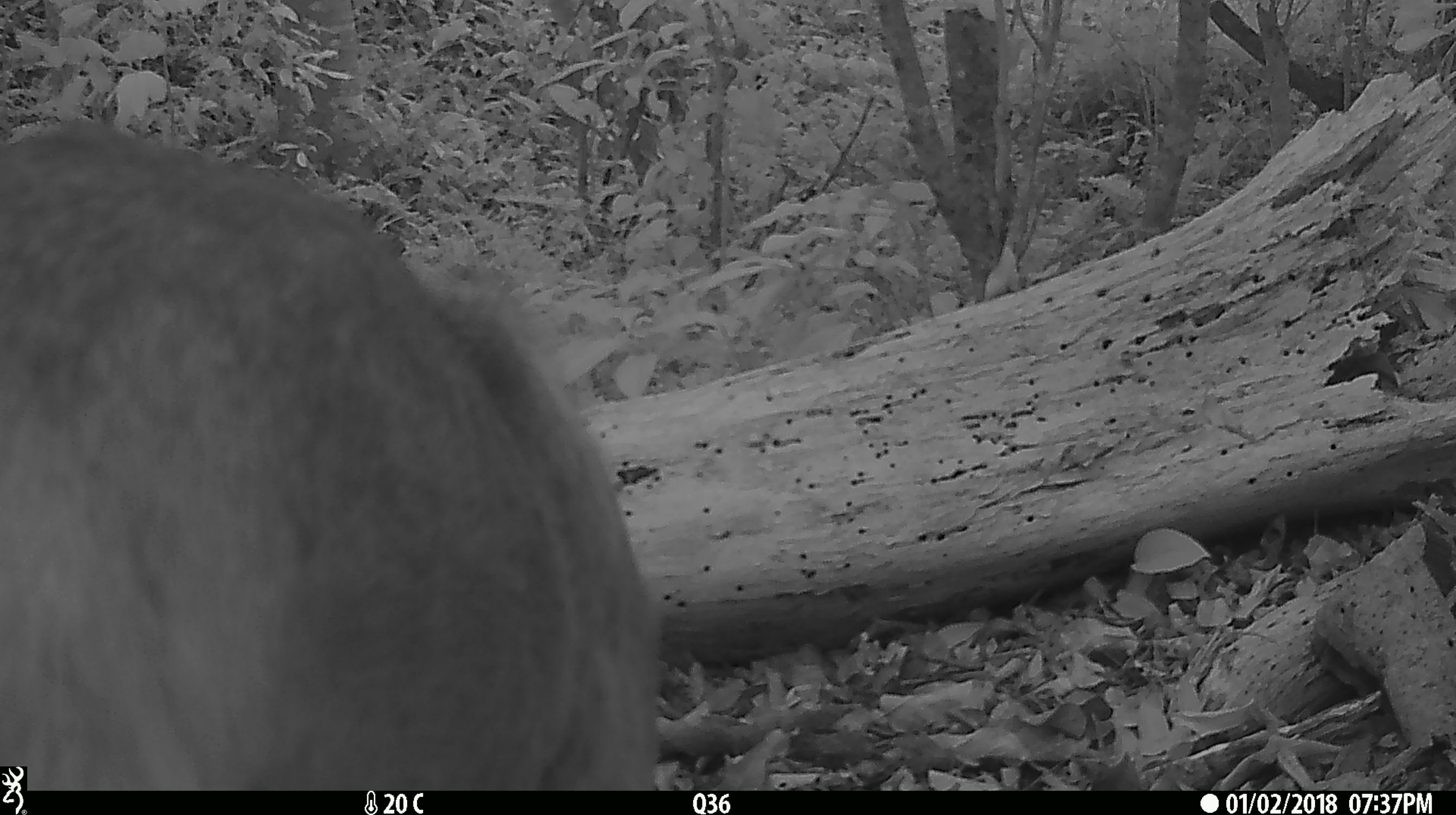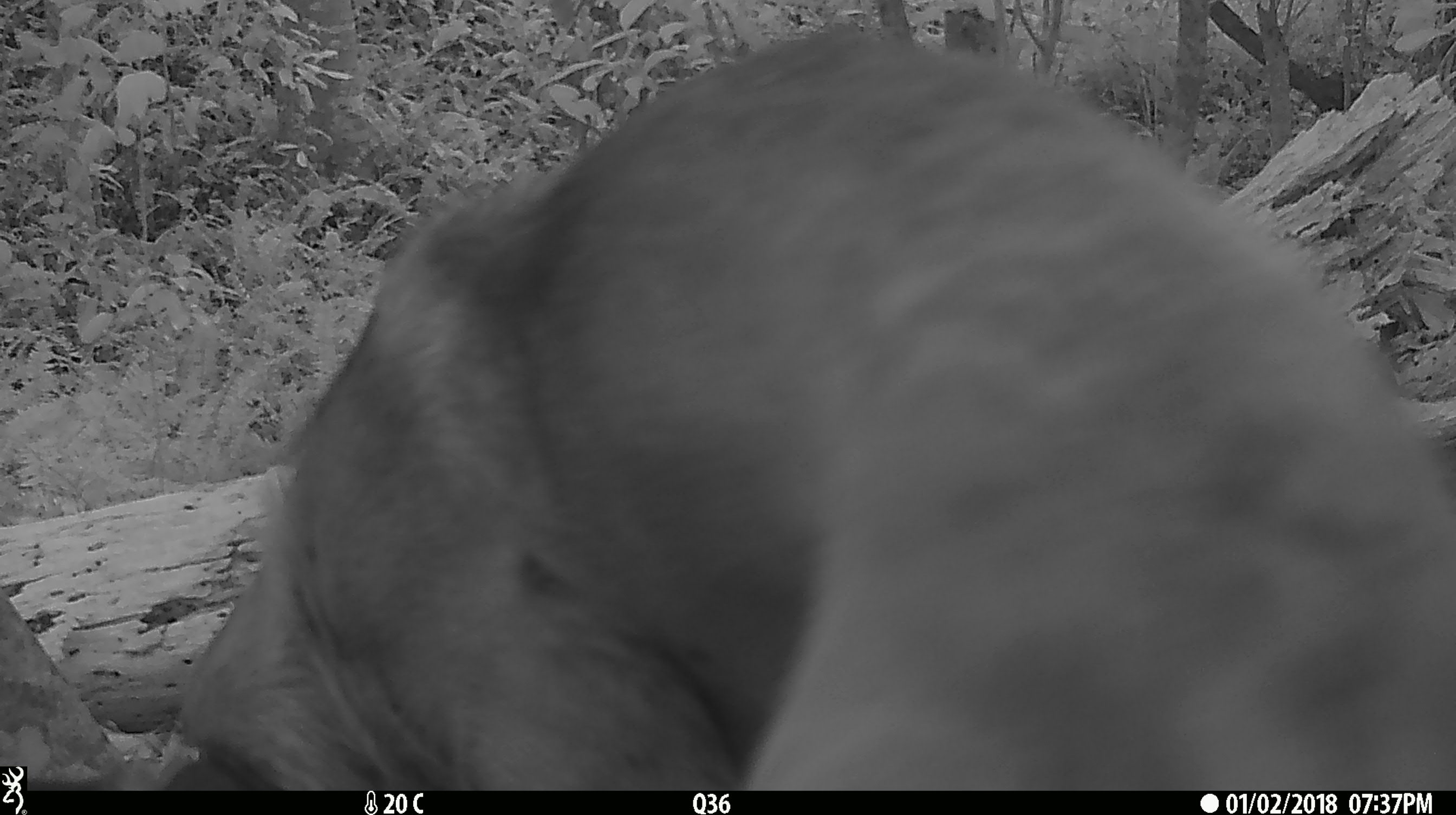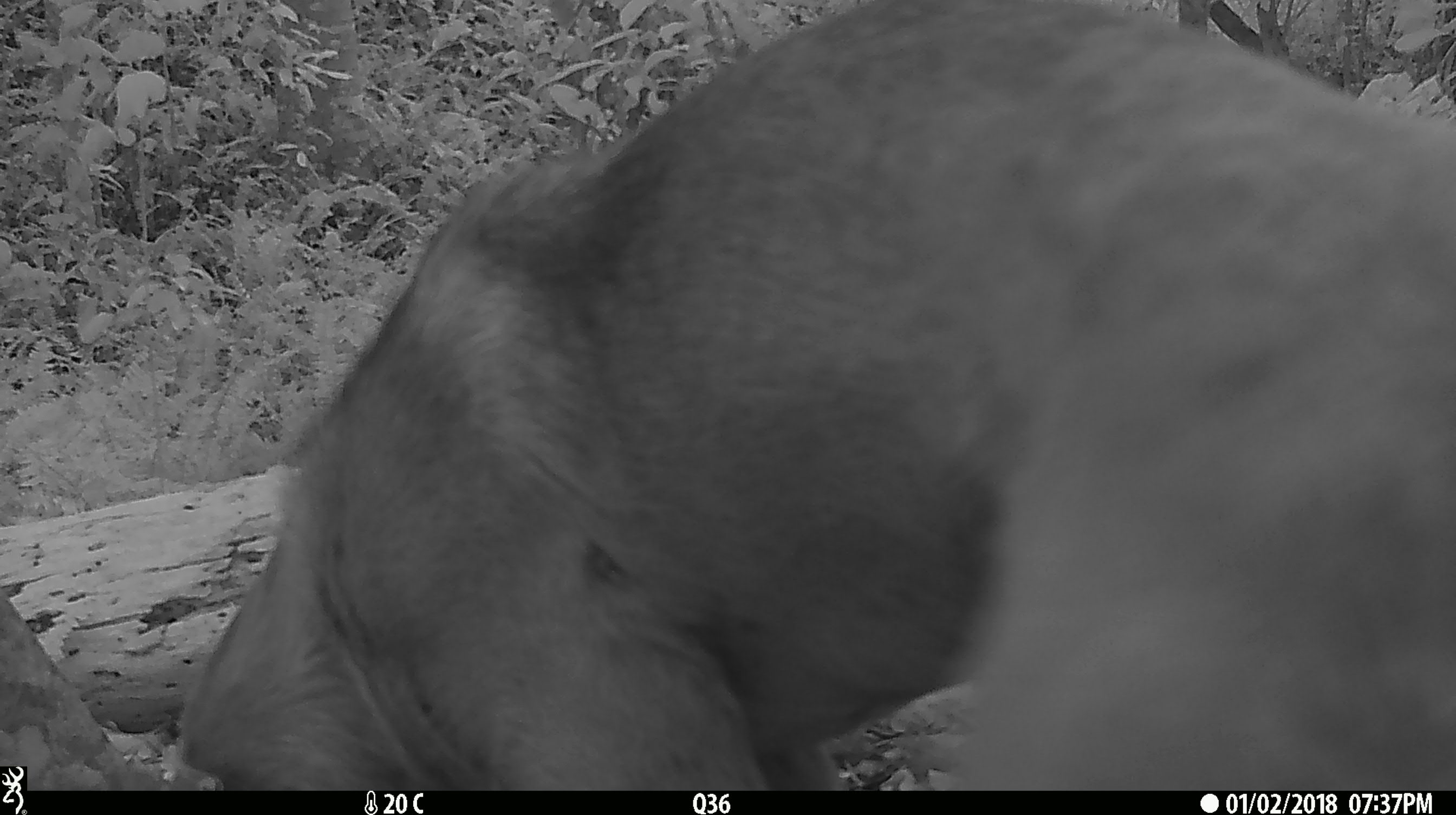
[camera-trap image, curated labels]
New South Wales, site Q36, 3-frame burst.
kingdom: Animalia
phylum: Chordata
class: Mammalia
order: Carnivora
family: Canidae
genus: Canis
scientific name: Canis familiaris dingo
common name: dingo